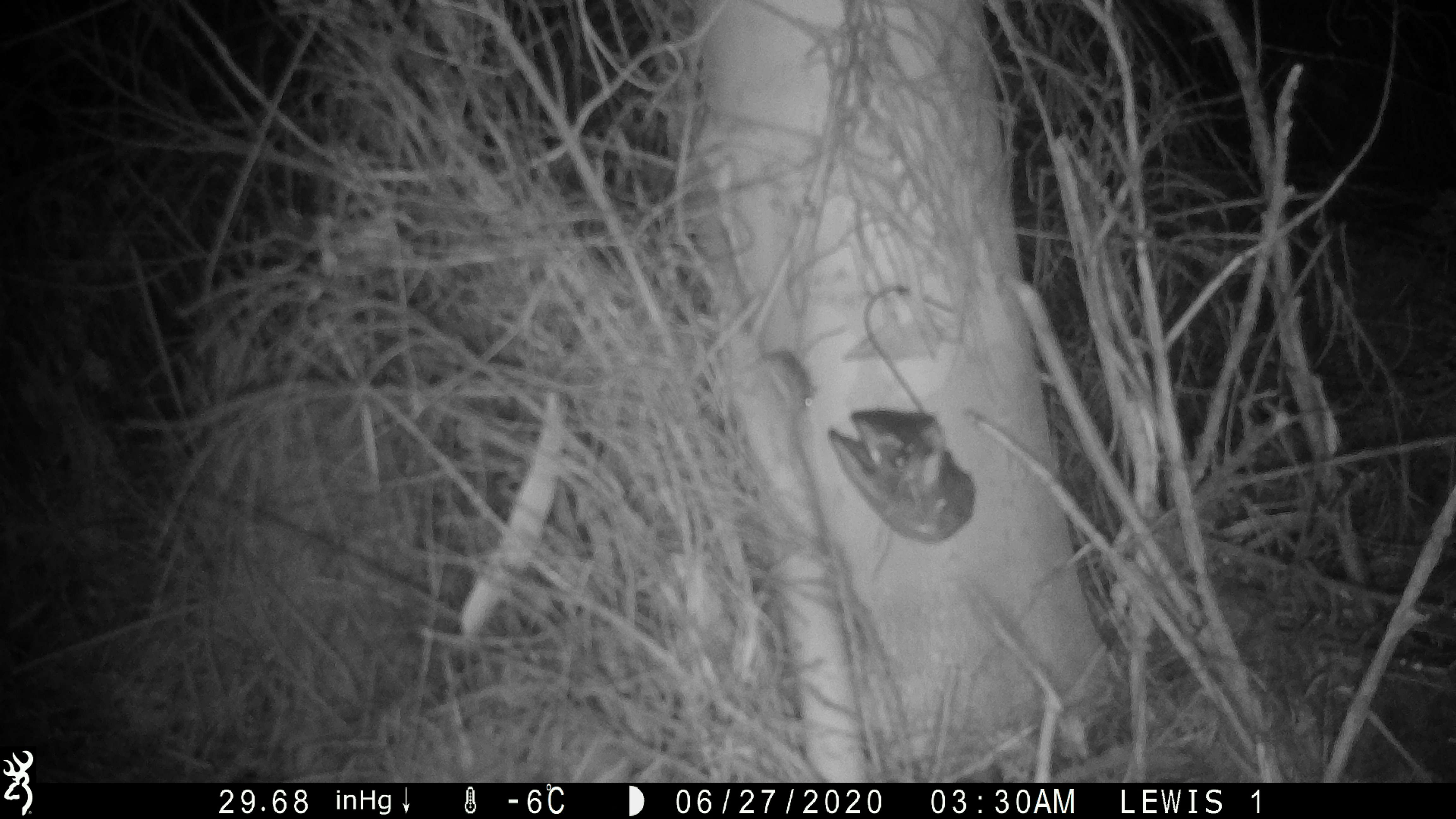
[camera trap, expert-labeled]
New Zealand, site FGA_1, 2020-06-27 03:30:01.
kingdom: Animalia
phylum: Chordata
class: Mammalia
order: Rodentia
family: Muridae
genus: Mus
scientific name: Mus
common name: mouse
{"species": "mouse (Mus)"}